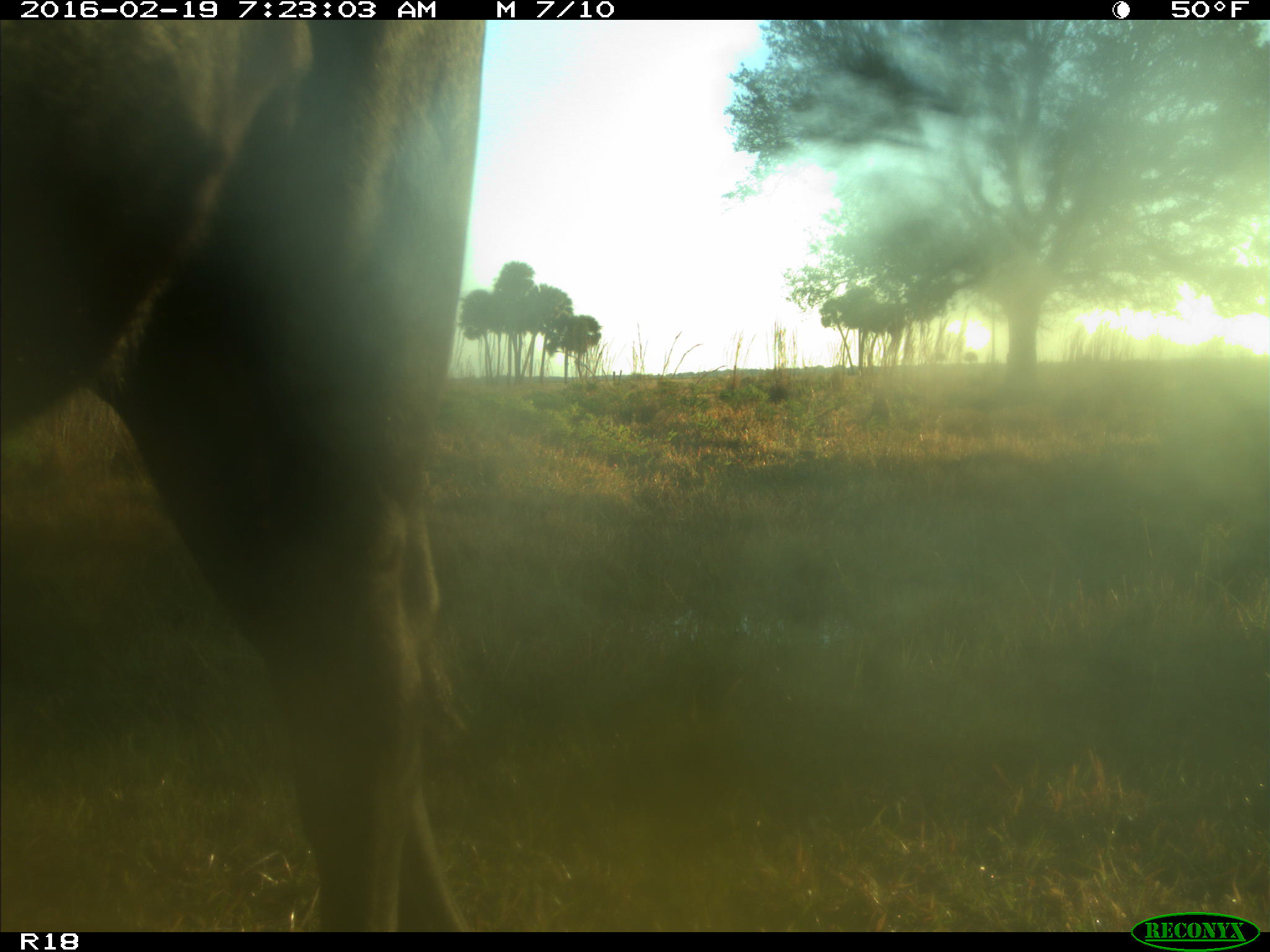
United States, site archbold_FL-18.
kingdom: Animalia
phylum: Chordata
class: Mammalia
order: Artiodactyla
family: Bovidae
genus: Bos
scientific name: Bos taurus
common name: domestic cow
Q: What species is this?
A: Bos taurus (domestic cow).